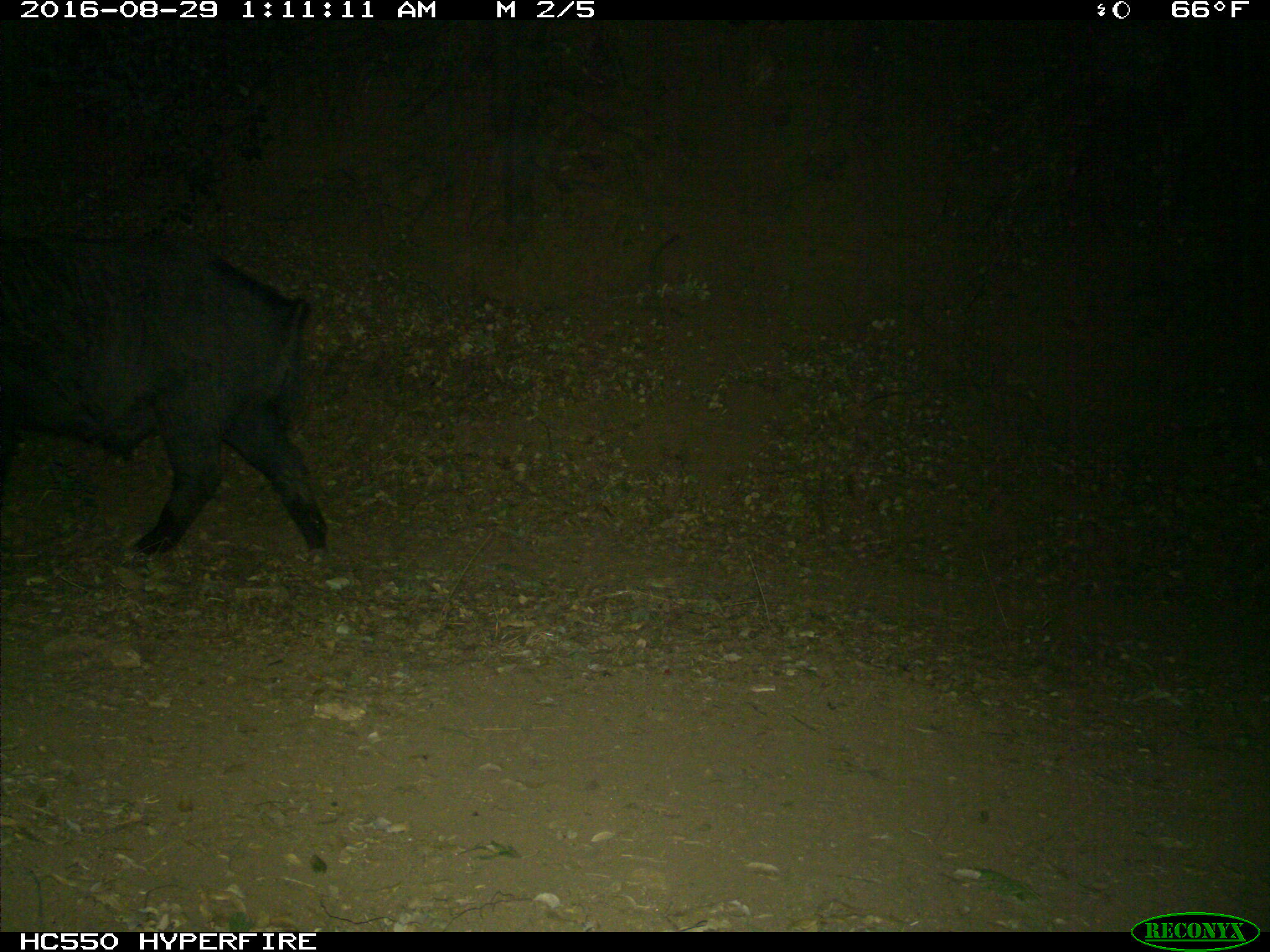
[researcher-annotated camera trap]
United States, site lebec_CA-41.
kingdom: Animalia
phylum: Chordata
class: Mammalia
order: Artiodactyla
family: Suidae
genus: Sus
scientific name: Sus scrofa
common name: wild boar